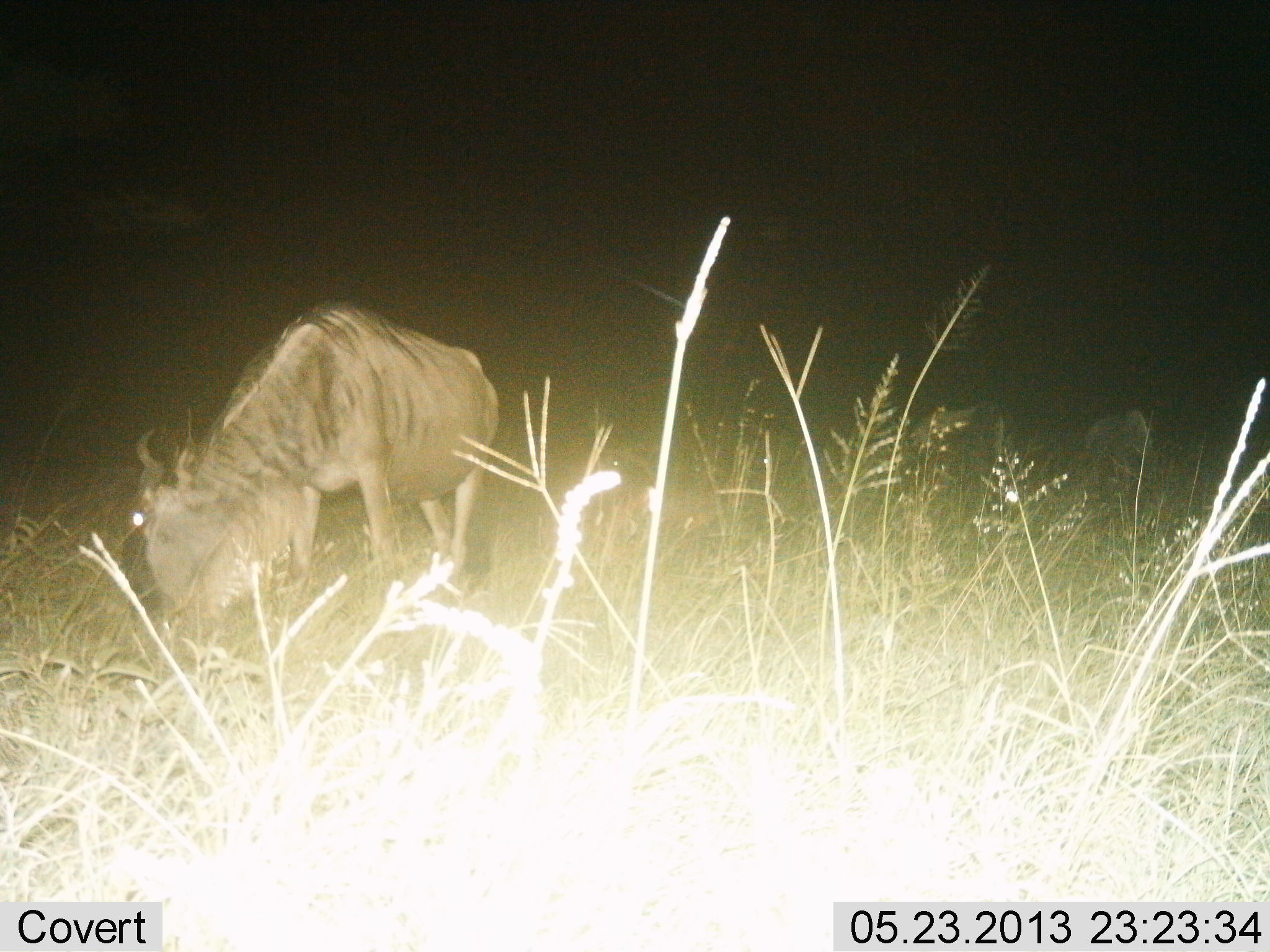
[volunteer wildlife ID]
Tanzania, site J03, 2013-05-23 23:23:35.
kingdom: Animalia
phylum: Chordata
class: Mammalia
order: Artiodactyla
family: Bovidae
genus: Connochaetes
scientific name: Connochaetes taurinus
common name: blue wildebeest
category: wildebeest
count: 1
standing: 24%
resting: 3%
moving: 0%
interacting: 0%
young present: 0%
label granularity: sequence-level